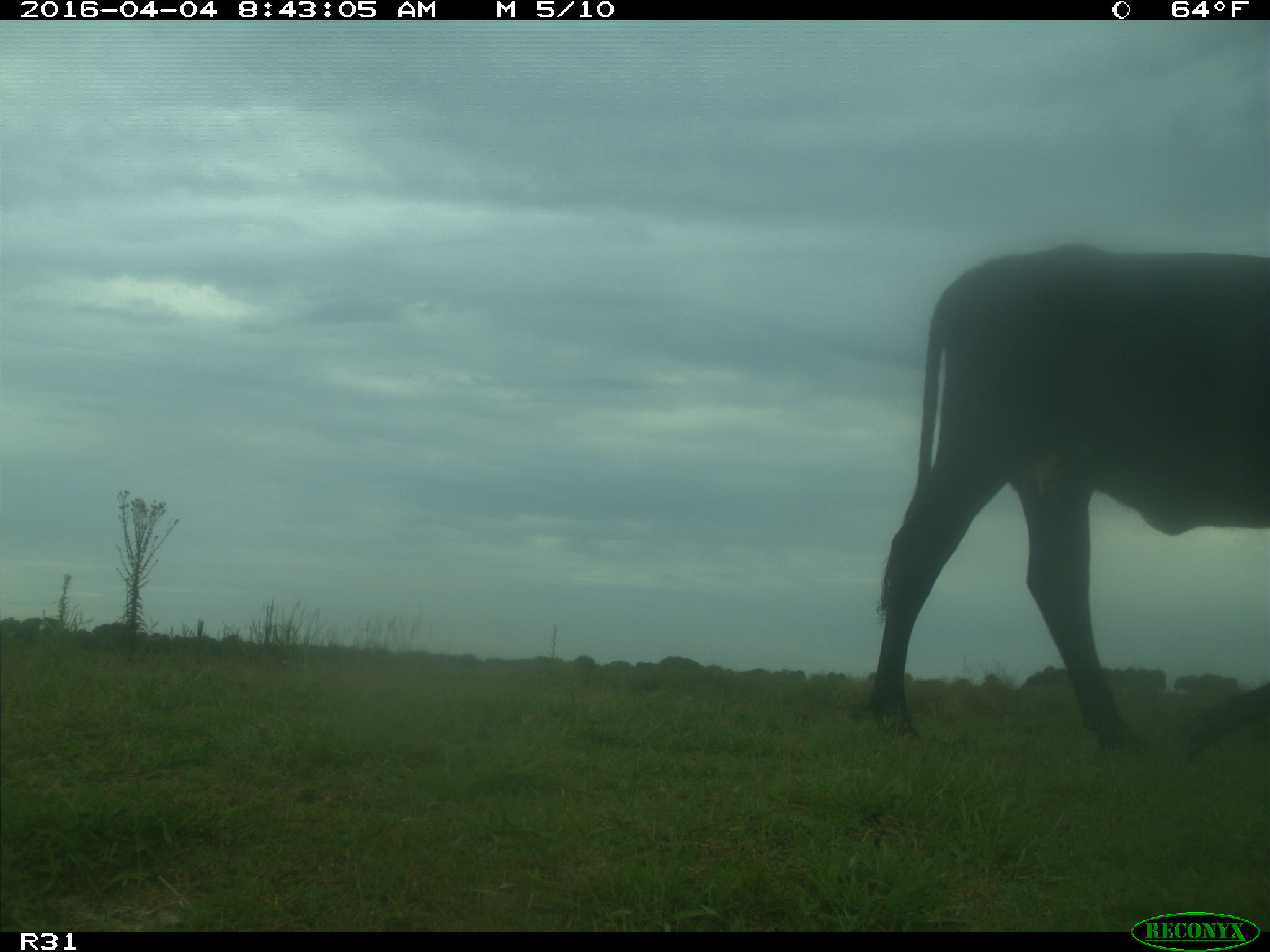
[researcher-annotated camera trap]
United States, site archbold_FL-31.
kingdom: Animalia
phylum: Chordata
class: Mammalia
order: Artiodactyla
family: Bovidae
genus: Bos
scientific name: Bos taurus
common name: domestic cow